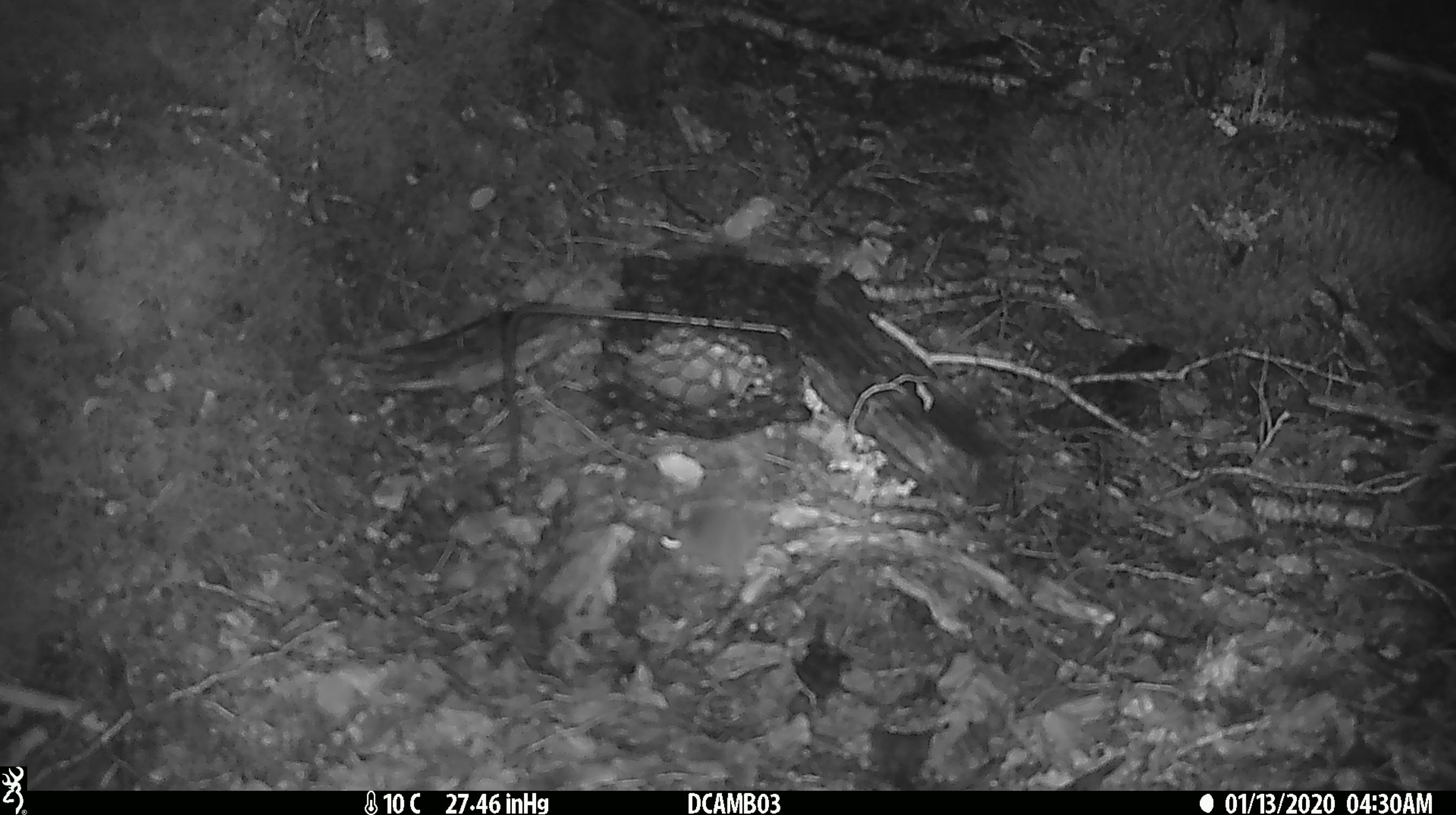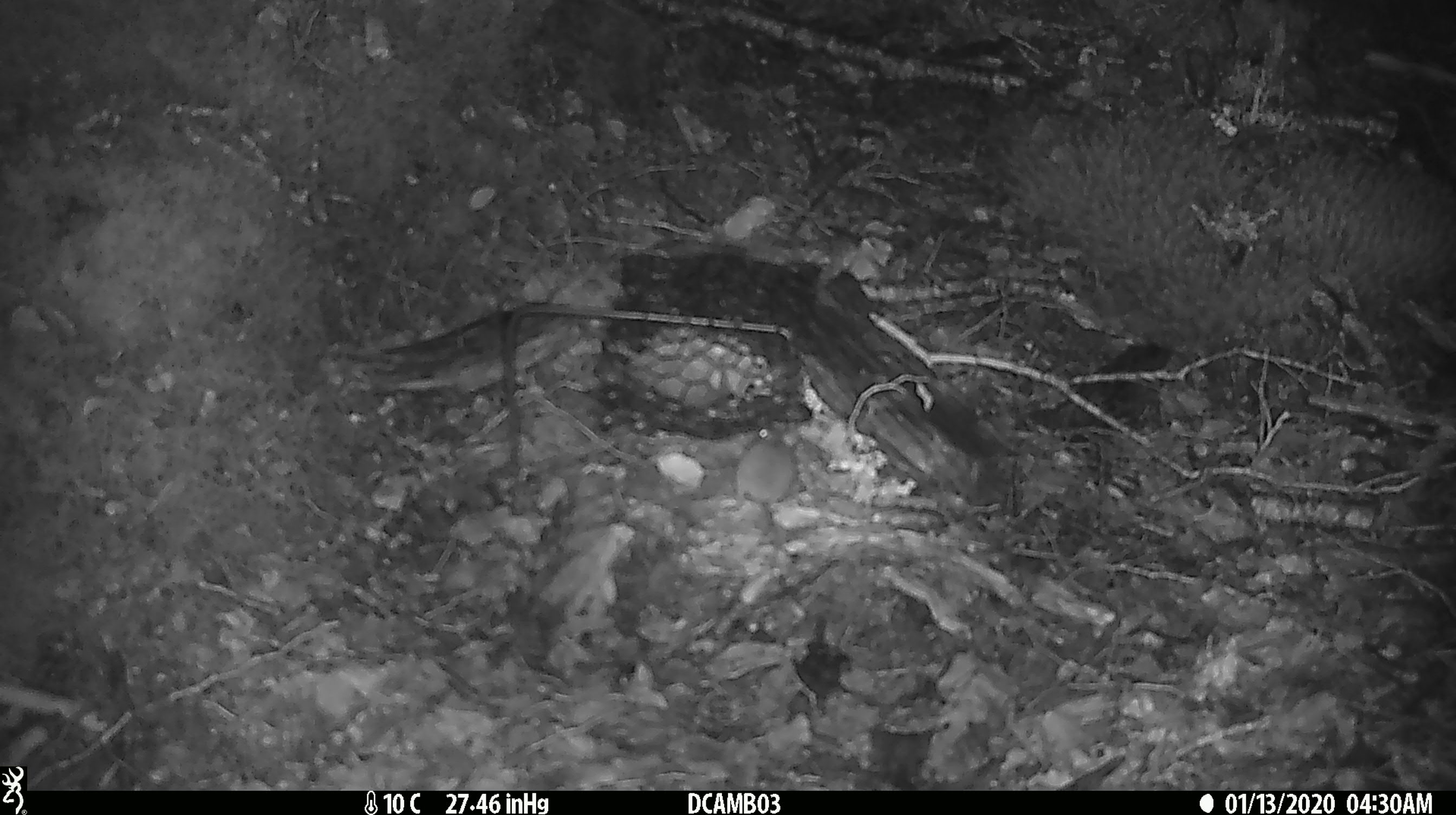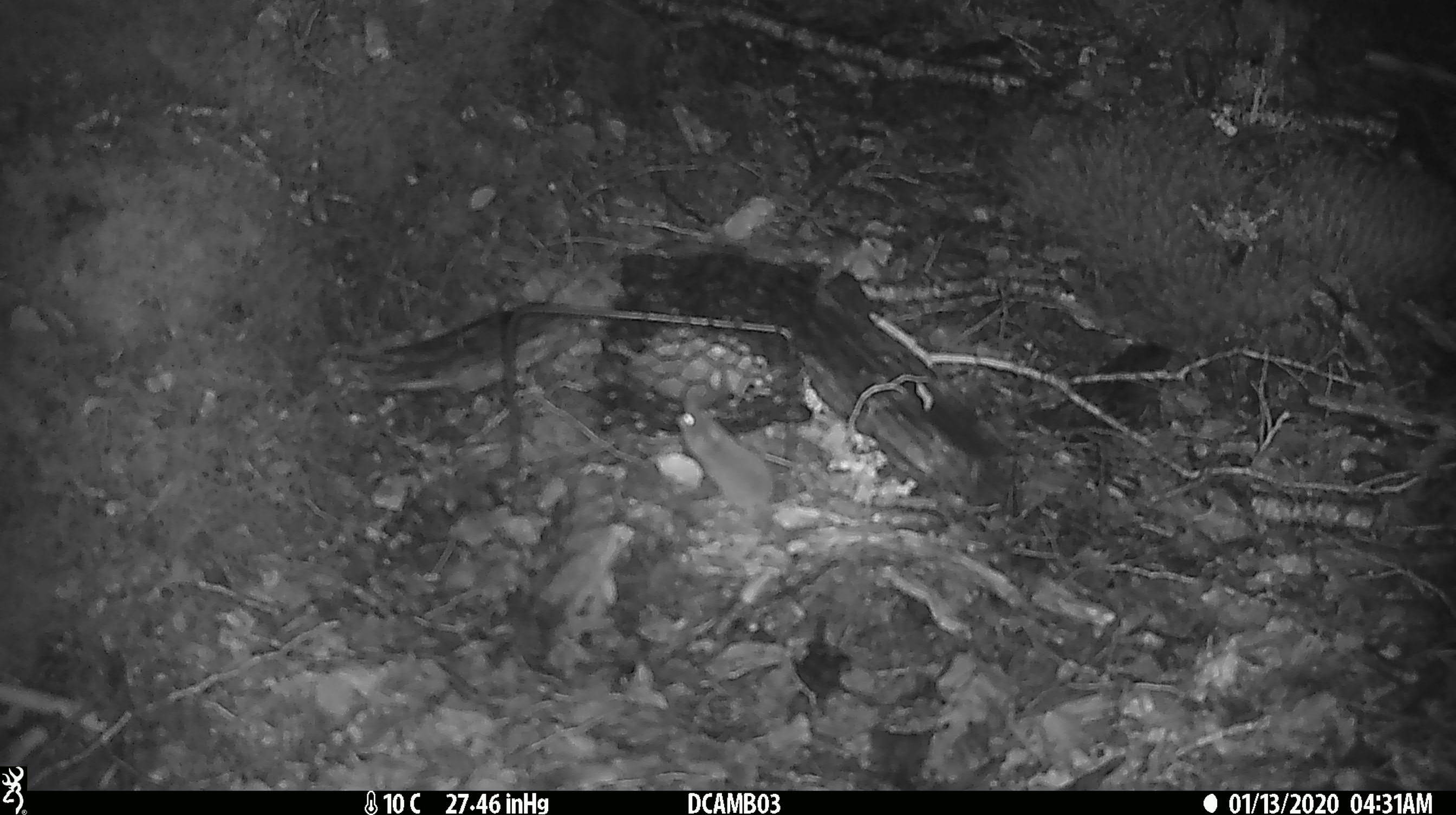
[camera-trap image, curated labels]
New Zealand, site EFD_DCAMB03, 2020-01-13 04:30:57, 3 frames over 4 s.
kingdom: Animalia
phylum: Chordata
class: Mammalia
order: Rodentia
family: Muridae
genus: Mus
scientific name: Mus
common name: mouse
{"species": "mouse (Mus)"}